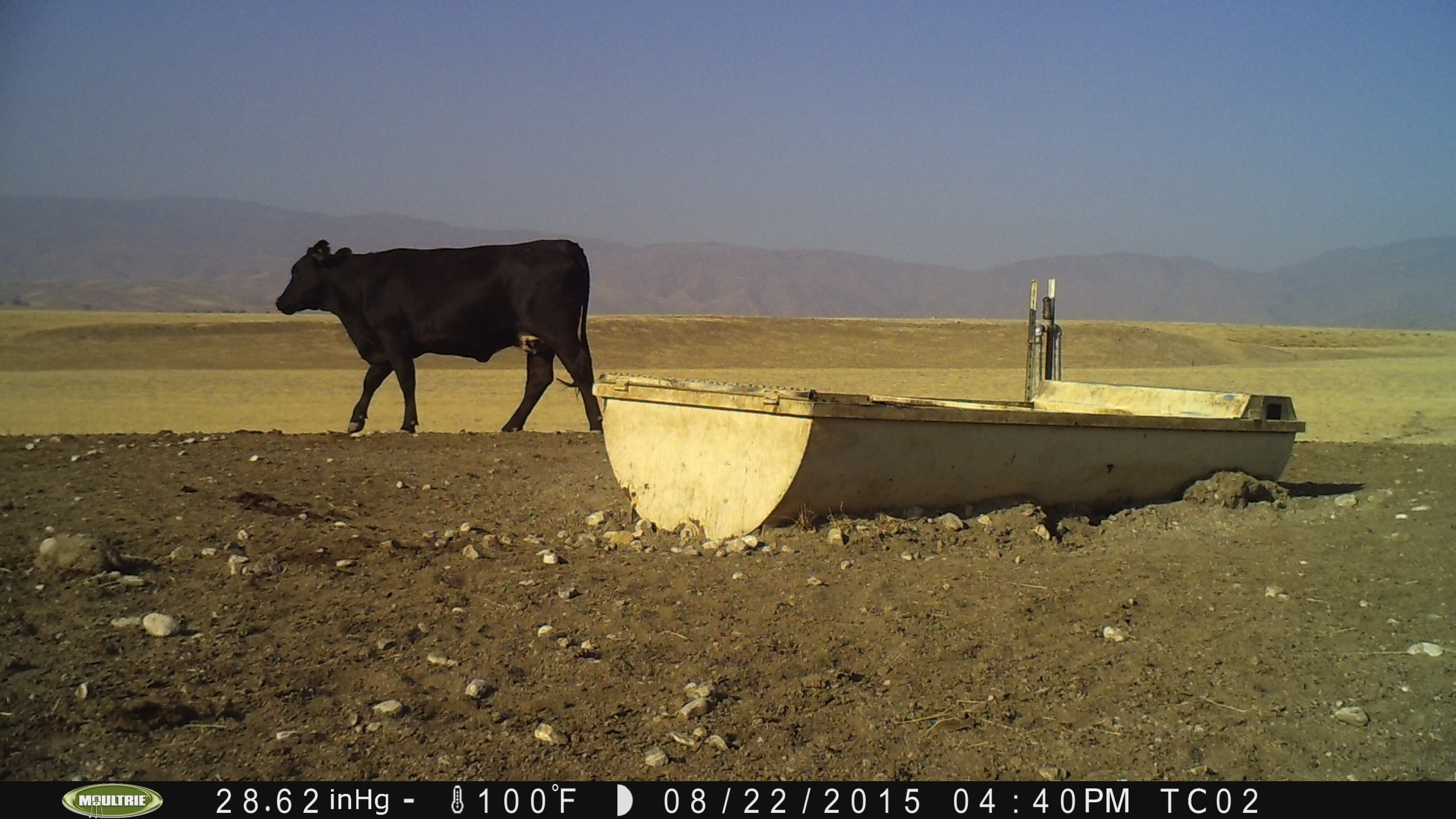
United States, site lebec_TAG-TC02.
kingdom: Animalia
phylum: Chordata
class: Mammalia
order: Artiodactyla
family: Bovidae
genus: Bos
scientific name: Bos taurus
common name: domestic cow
Bos taurus (domestic cow).